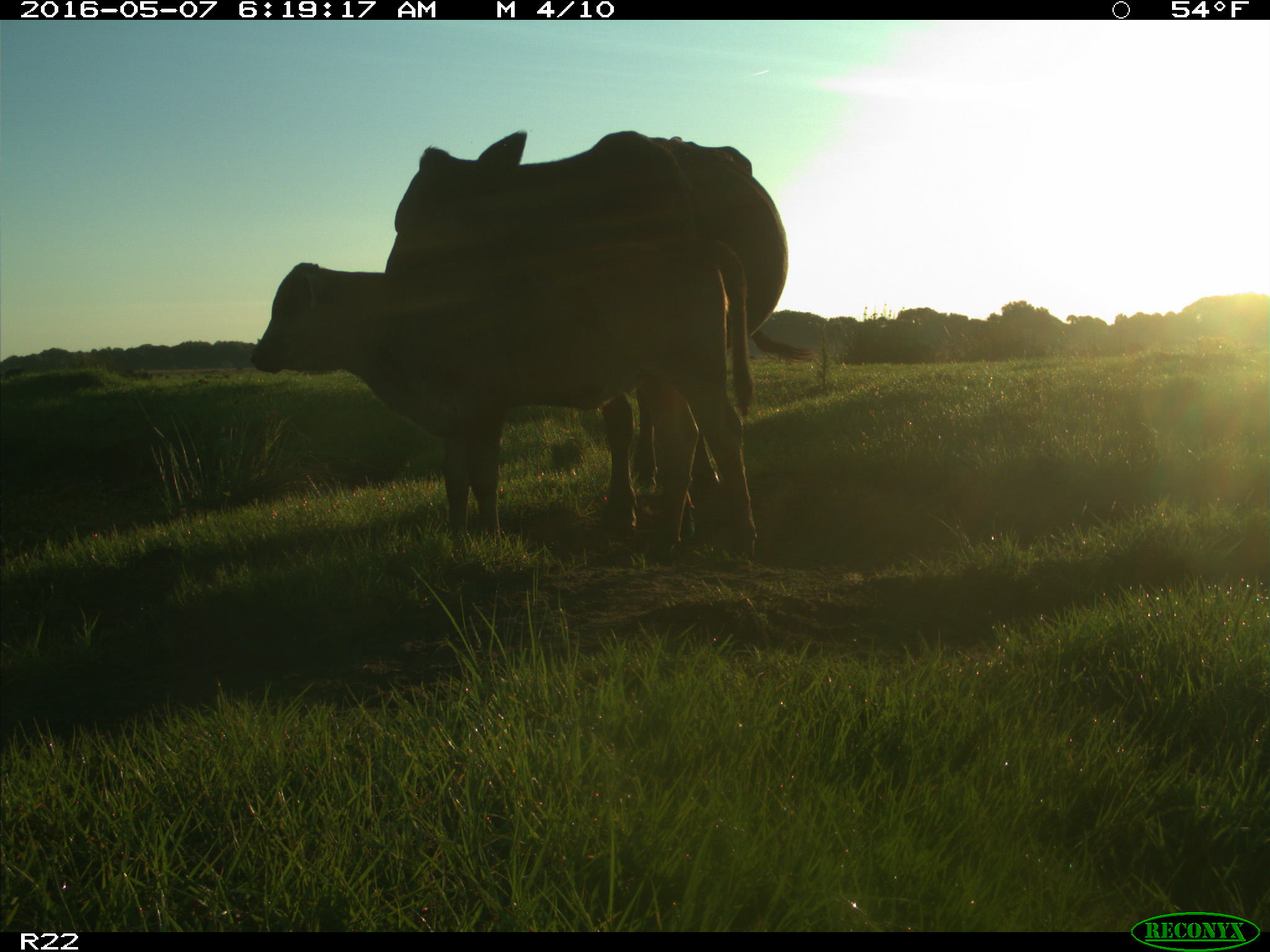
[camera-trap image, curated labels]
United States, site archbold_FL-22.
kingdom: Animalia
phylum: Chordata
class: Mammalia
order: Artiodactyla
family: Bovidae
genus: Bos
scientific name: Bos taurus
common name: domestic cow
Bos taurus (domestic cow).